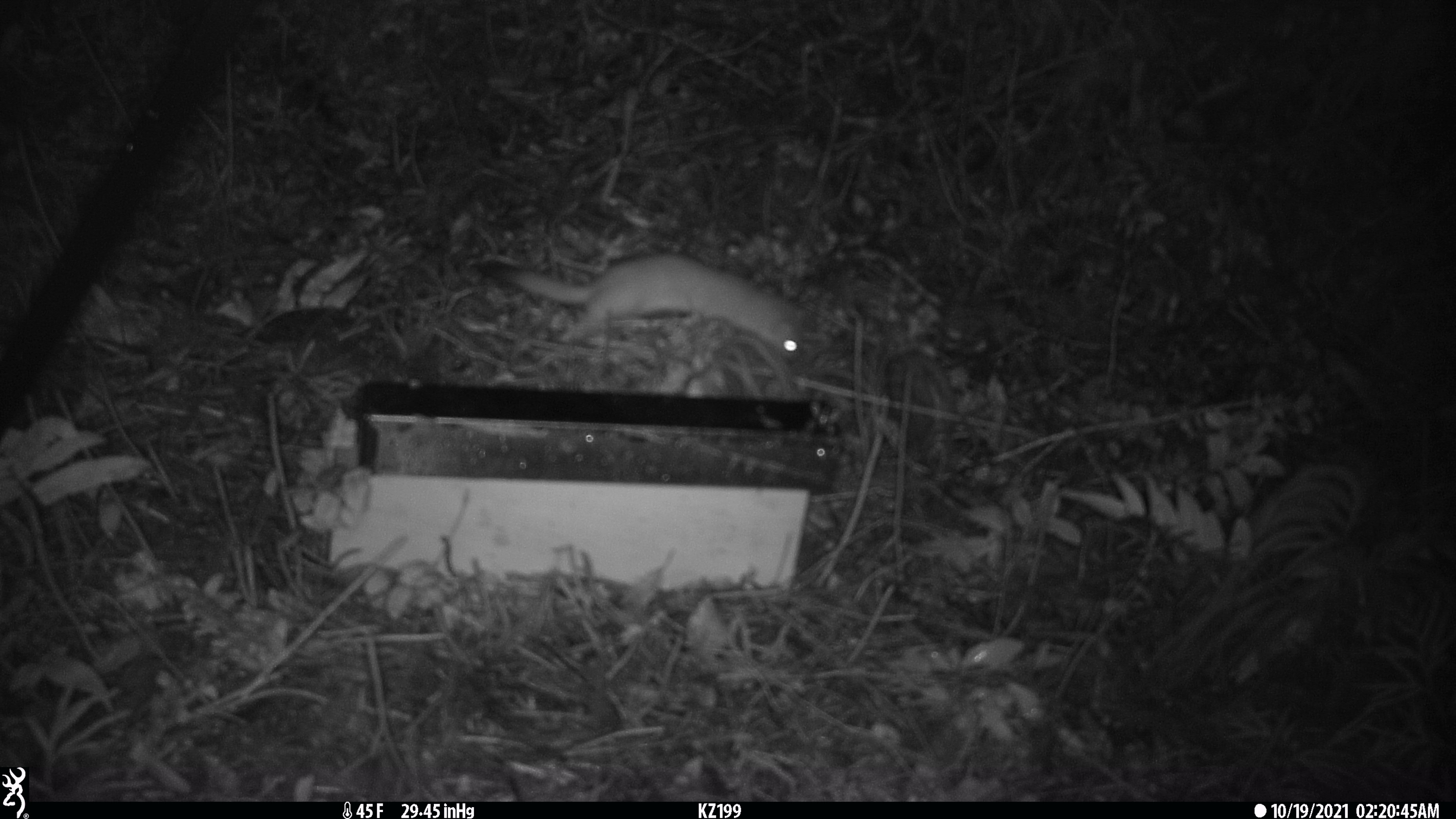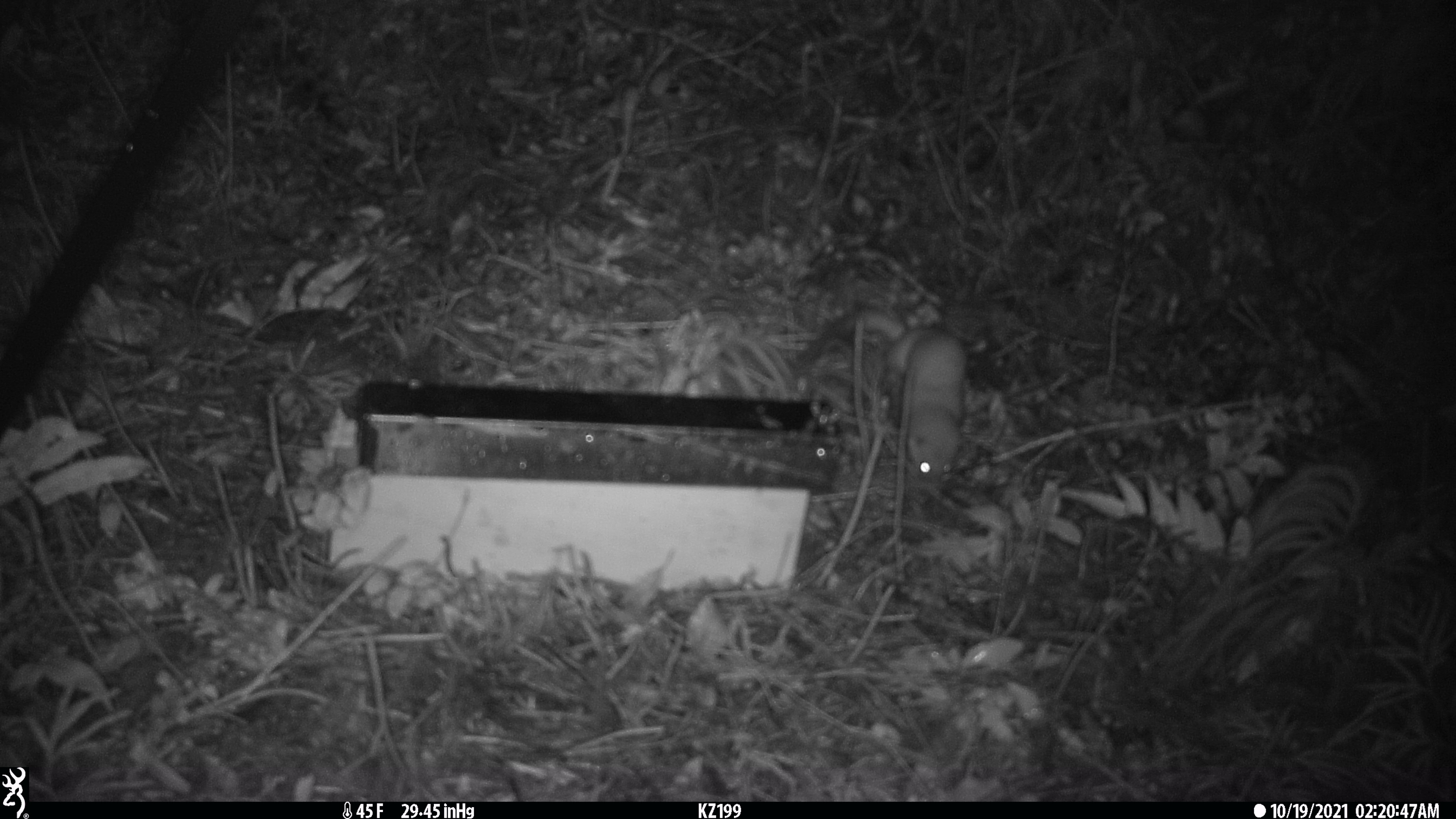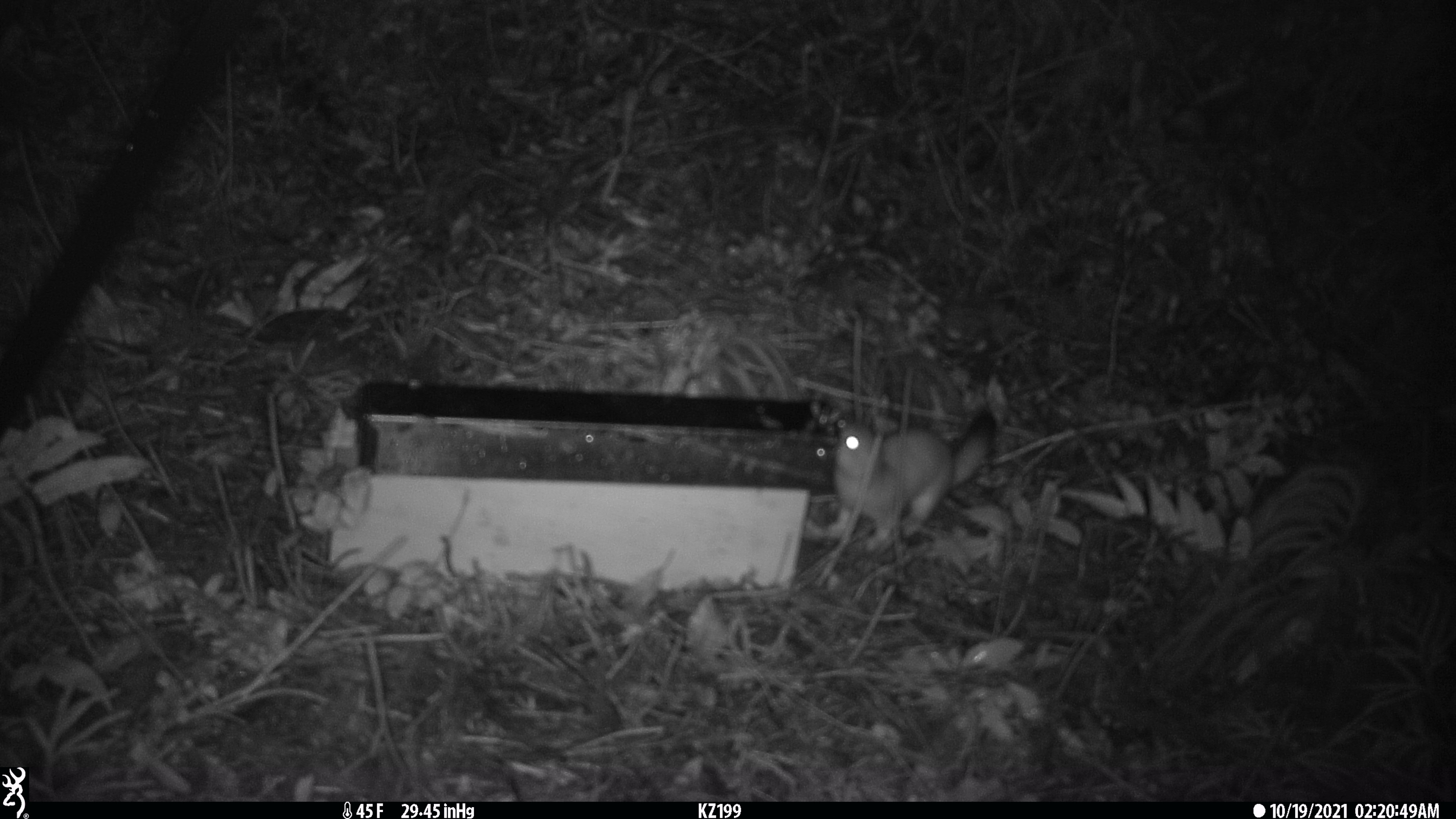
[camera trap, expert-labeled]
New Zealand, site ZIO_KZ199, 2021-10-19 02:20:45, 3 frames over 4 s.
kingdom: Animalia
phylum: Chordata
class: Mammalia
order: Carnivora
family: Mustelidae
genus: Mustela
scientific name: Mustela erminea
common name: stoat